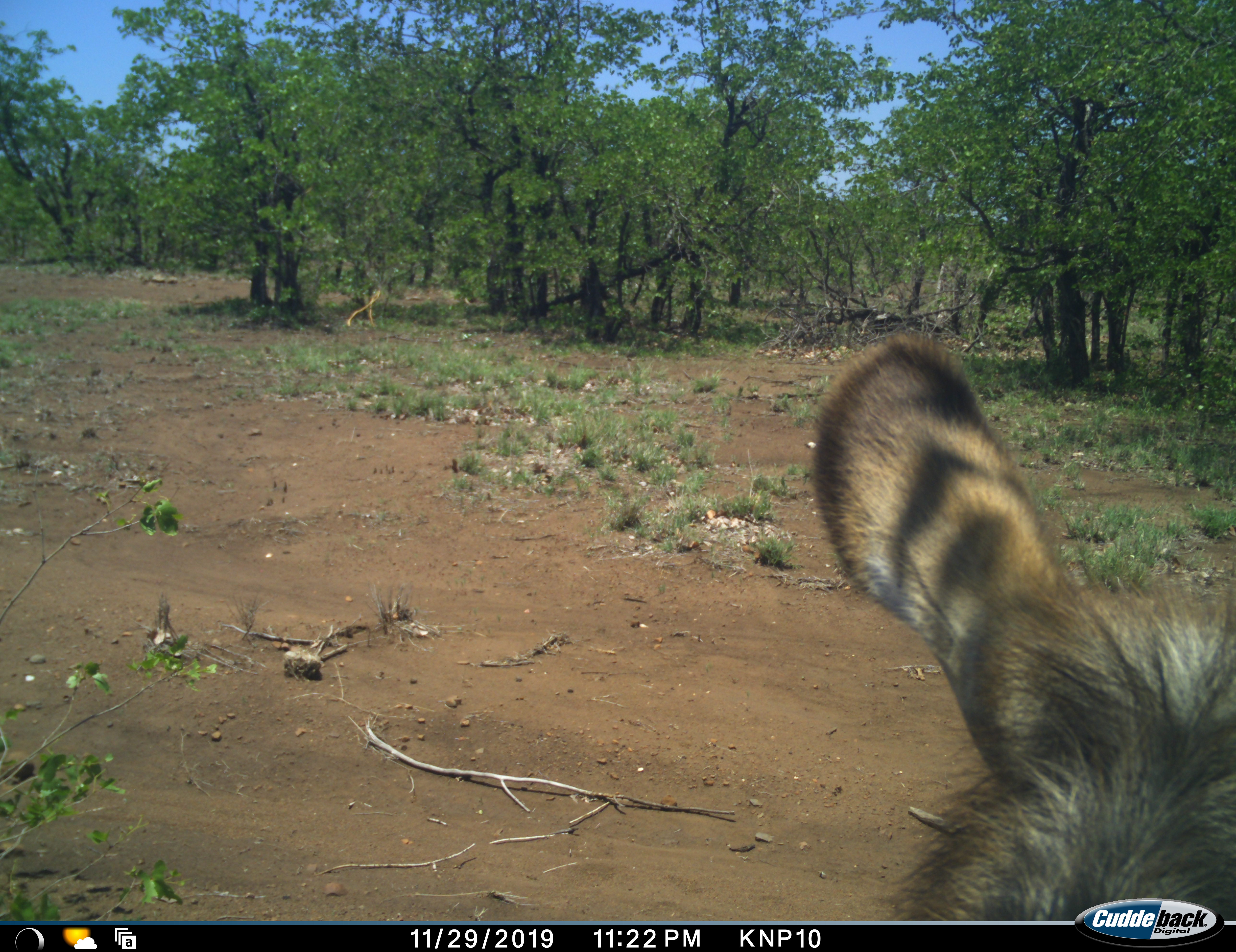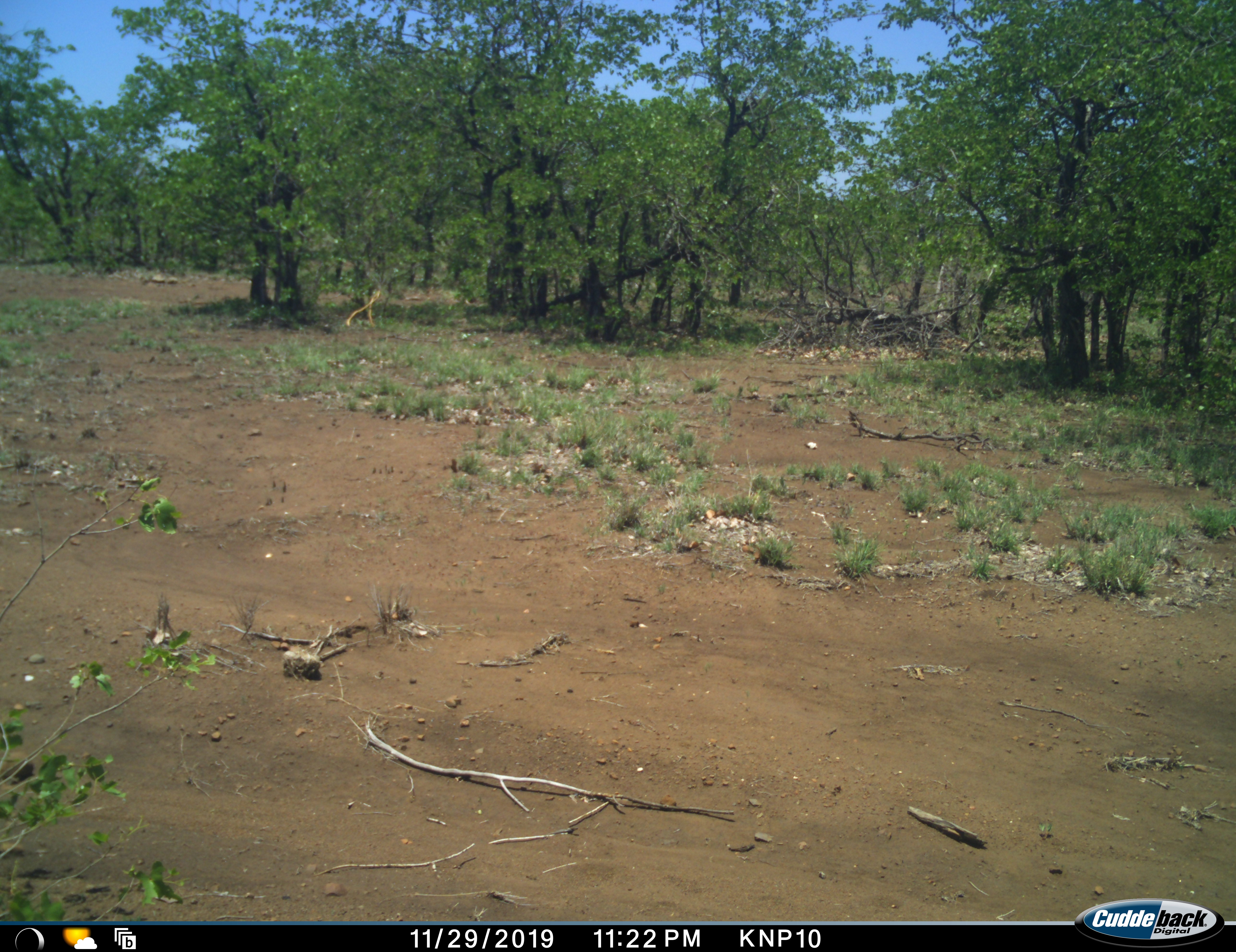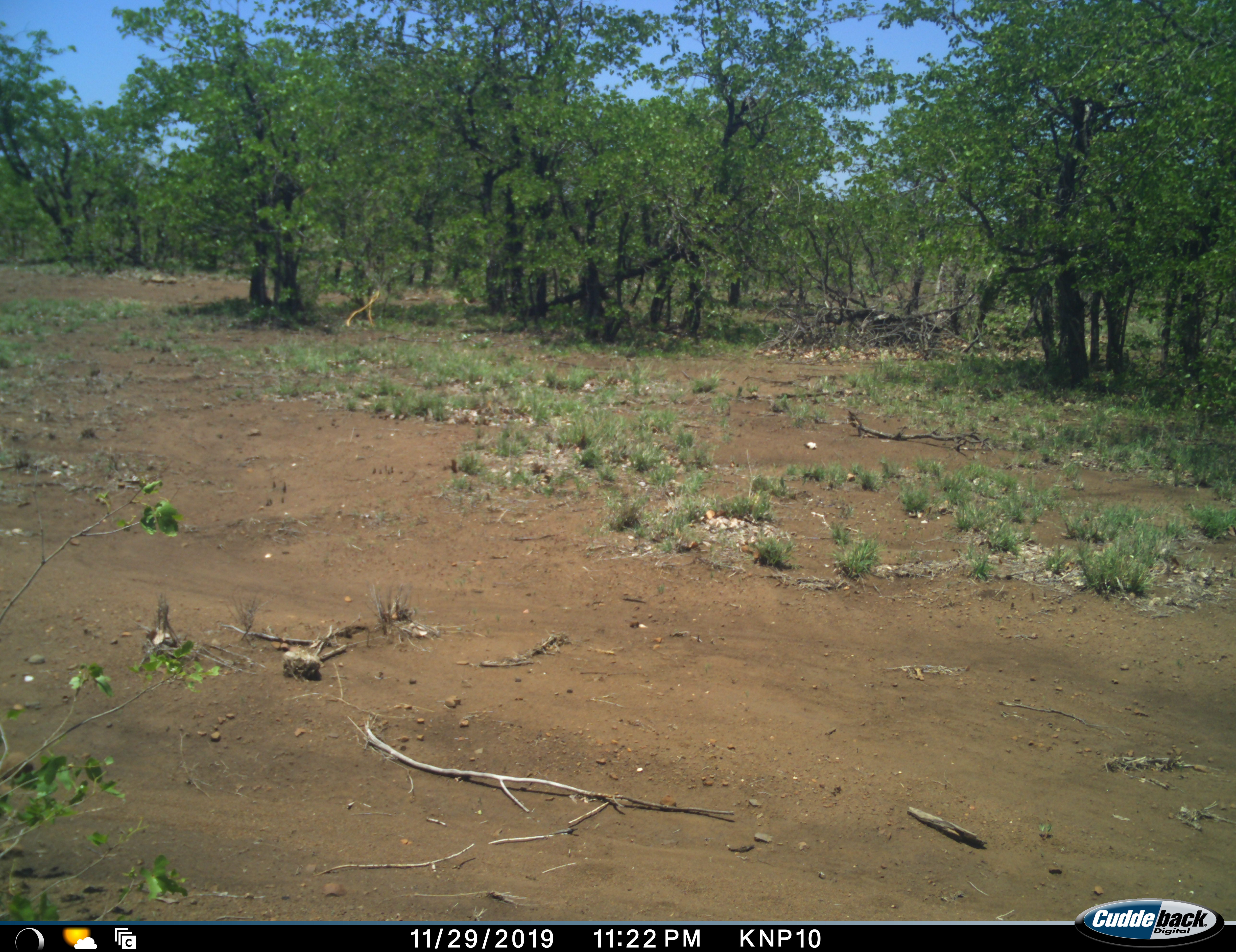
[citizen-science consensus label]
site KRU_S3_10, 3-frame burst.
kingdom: Animalia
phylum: Chordata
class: Mammalia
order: Artiodactyla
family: Bovidae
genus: Kobus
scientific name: Kobus ellipsiprymnus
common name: waterbuck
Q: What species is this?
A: Waterbuck (Kobus ellipsiprymnus).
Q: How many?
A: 1.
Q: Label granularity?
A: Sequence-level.